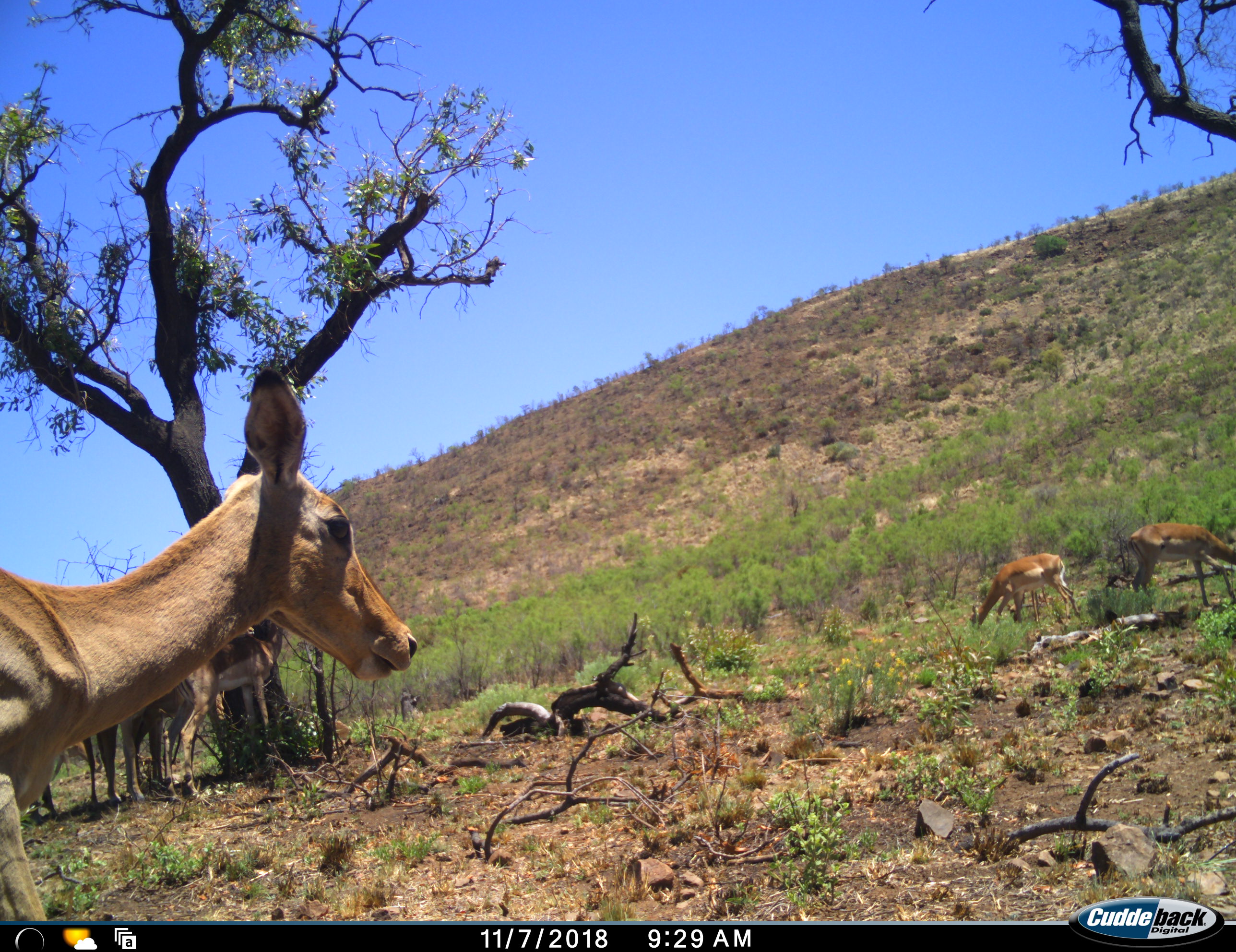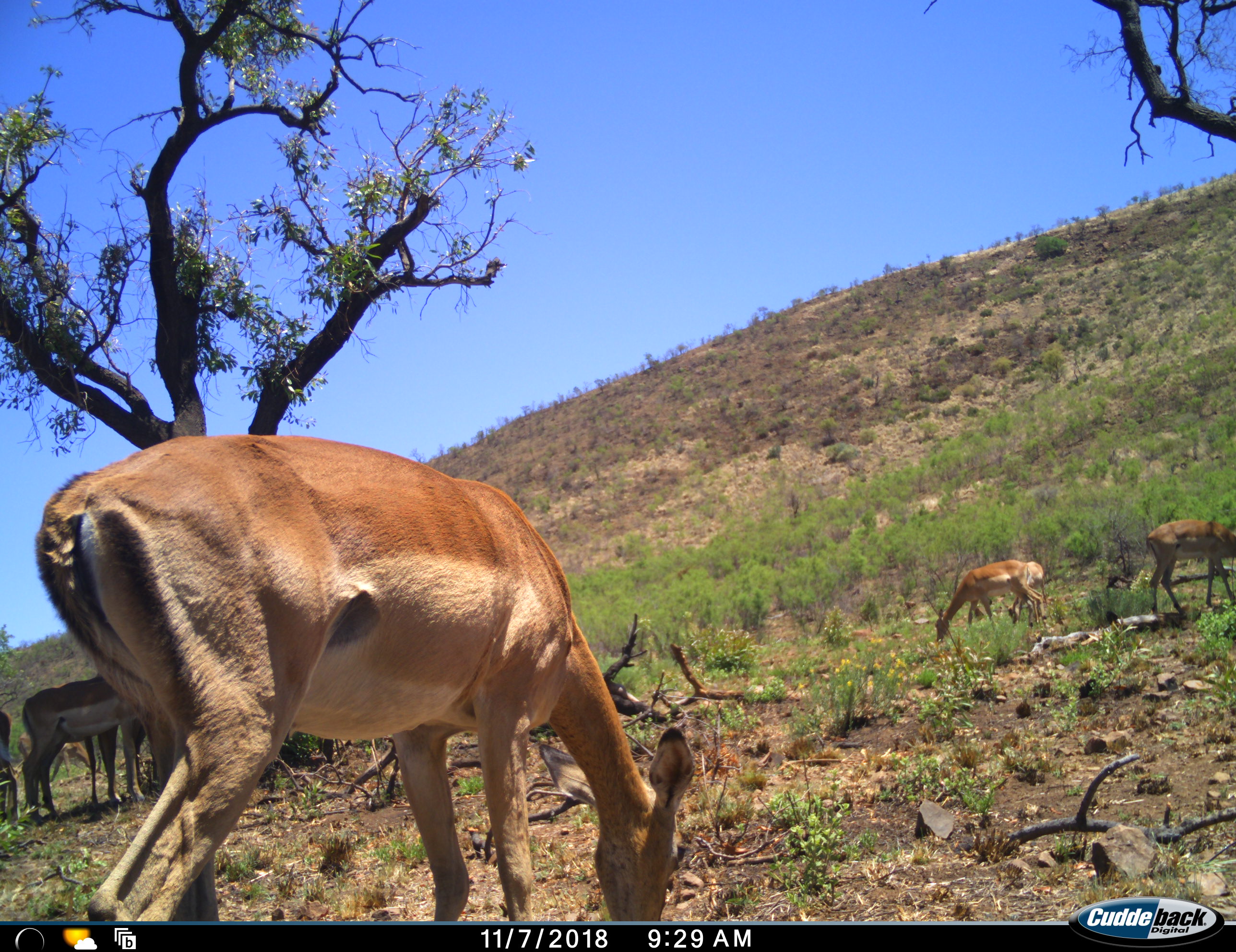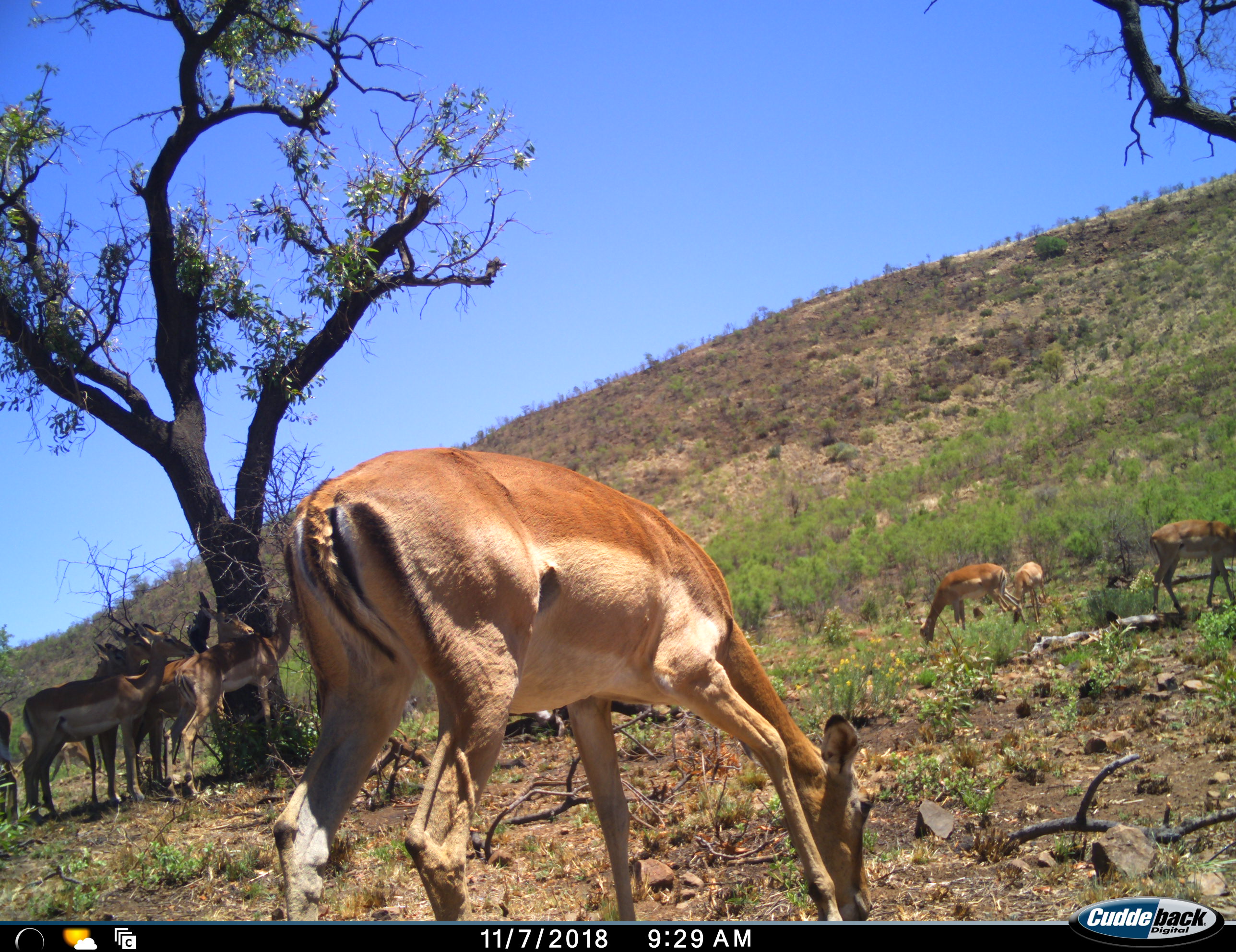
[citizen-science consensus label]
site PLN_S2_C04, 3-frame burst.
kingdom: Animalia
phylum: Chordata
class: Mammalia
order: Artiodactyla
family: Bovidae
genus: Aepyceros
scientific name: Aepyceros melampus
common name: impala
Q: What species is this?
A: Impala (Aepyceros melampus).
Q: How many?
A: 8.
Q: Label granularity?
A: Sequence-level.